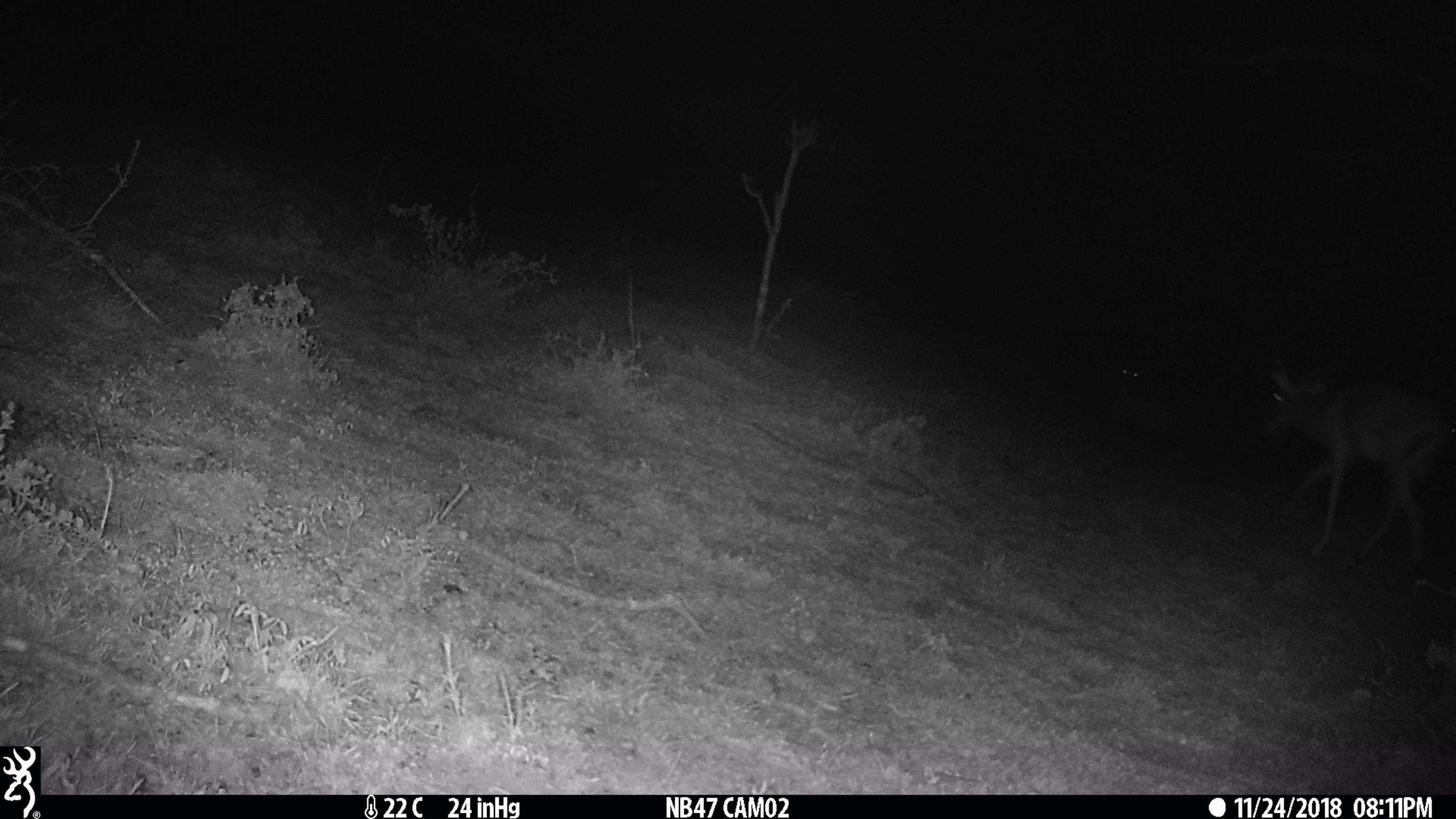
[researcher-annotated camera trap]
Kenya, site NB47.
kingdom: Animalia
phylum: Chordata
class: Mammalia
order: Artiodactyla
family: Bovidae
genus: Aepyceros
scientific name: Aepyceros melampus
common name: impala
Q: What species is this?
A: Impala (Aepyceros melampus).